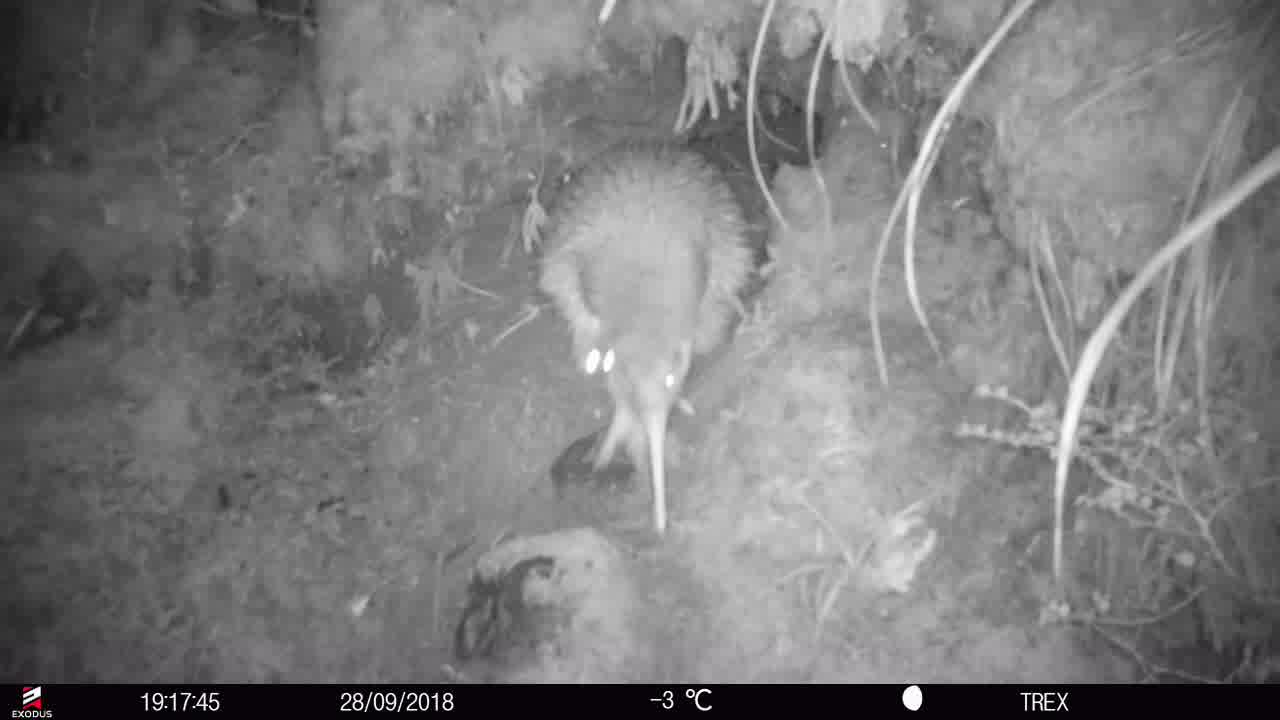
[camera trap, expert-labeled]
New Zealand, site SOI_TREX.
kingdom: Animalia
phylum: Chordata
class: Aves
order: Apterygiformes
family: Apterygidae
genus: Apteryx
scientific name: Apteryx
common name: kiwi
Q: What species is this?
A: Kiwi (Apteryx).